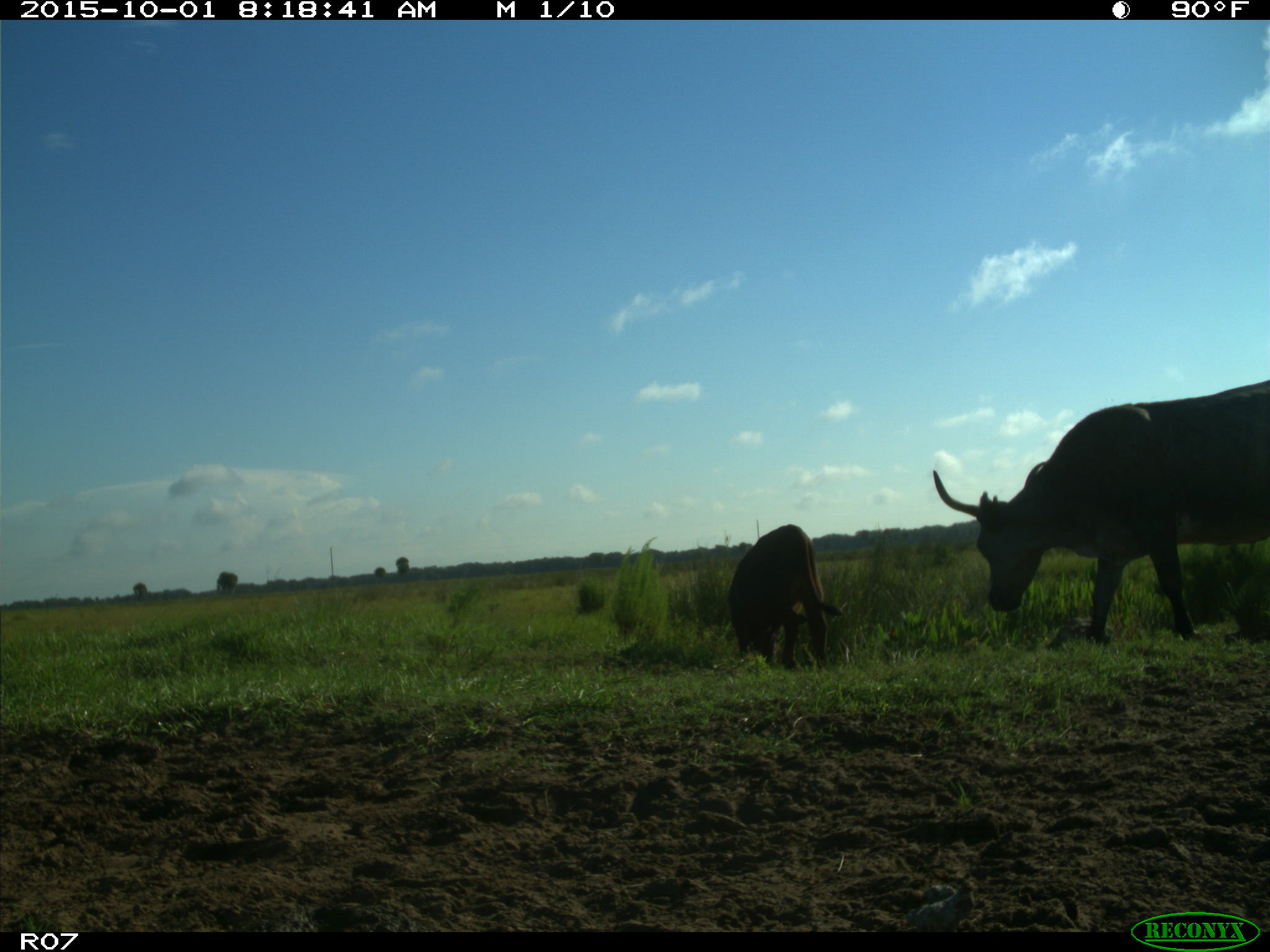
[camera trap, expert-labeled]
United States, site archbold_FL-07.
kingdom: Animalia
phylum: Chordata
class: Mammalia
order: Artiodactyla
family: Bovidae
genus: Bos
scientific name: Bos taurus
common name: domestic cow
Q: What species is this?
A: Bos taurus (domestic cow).